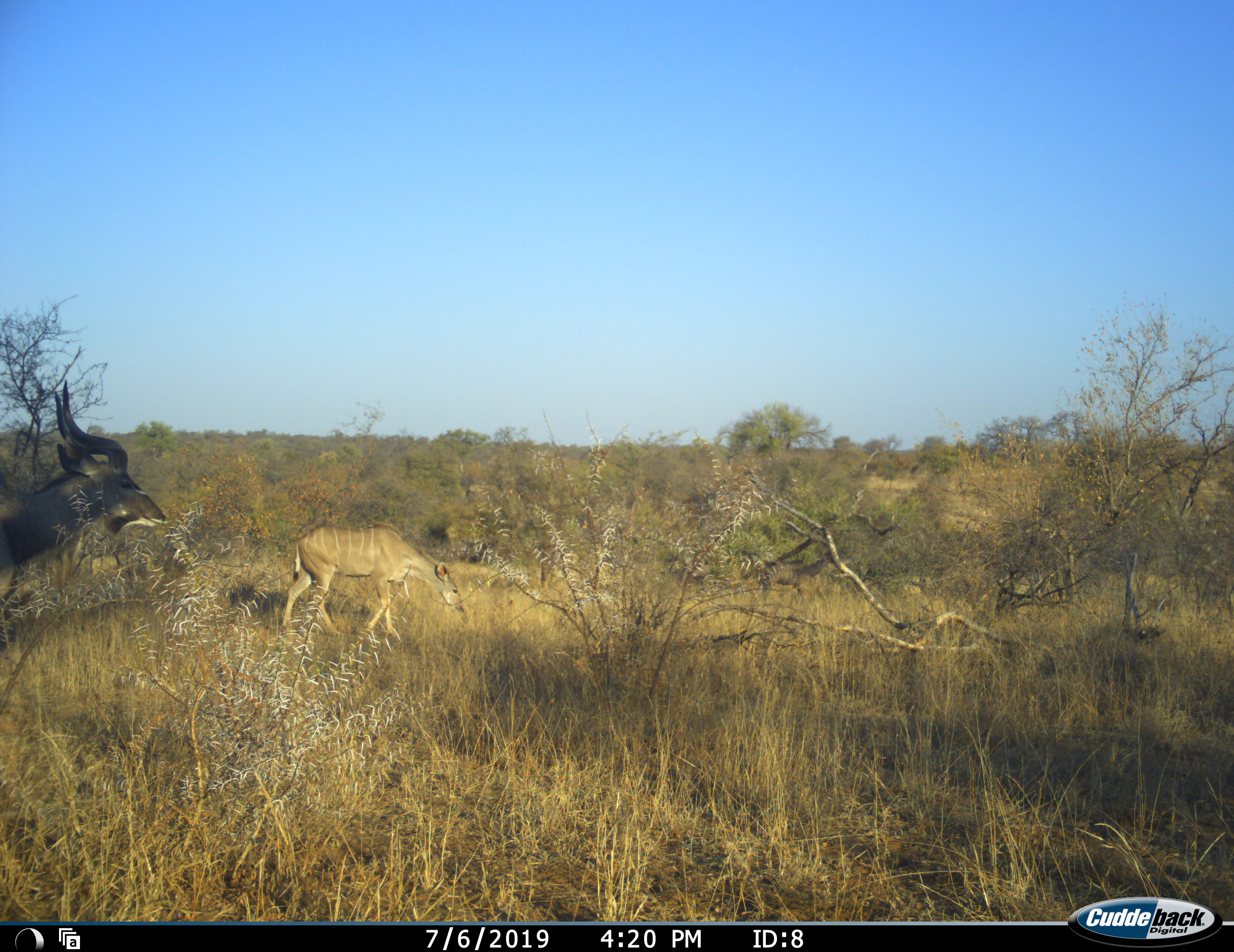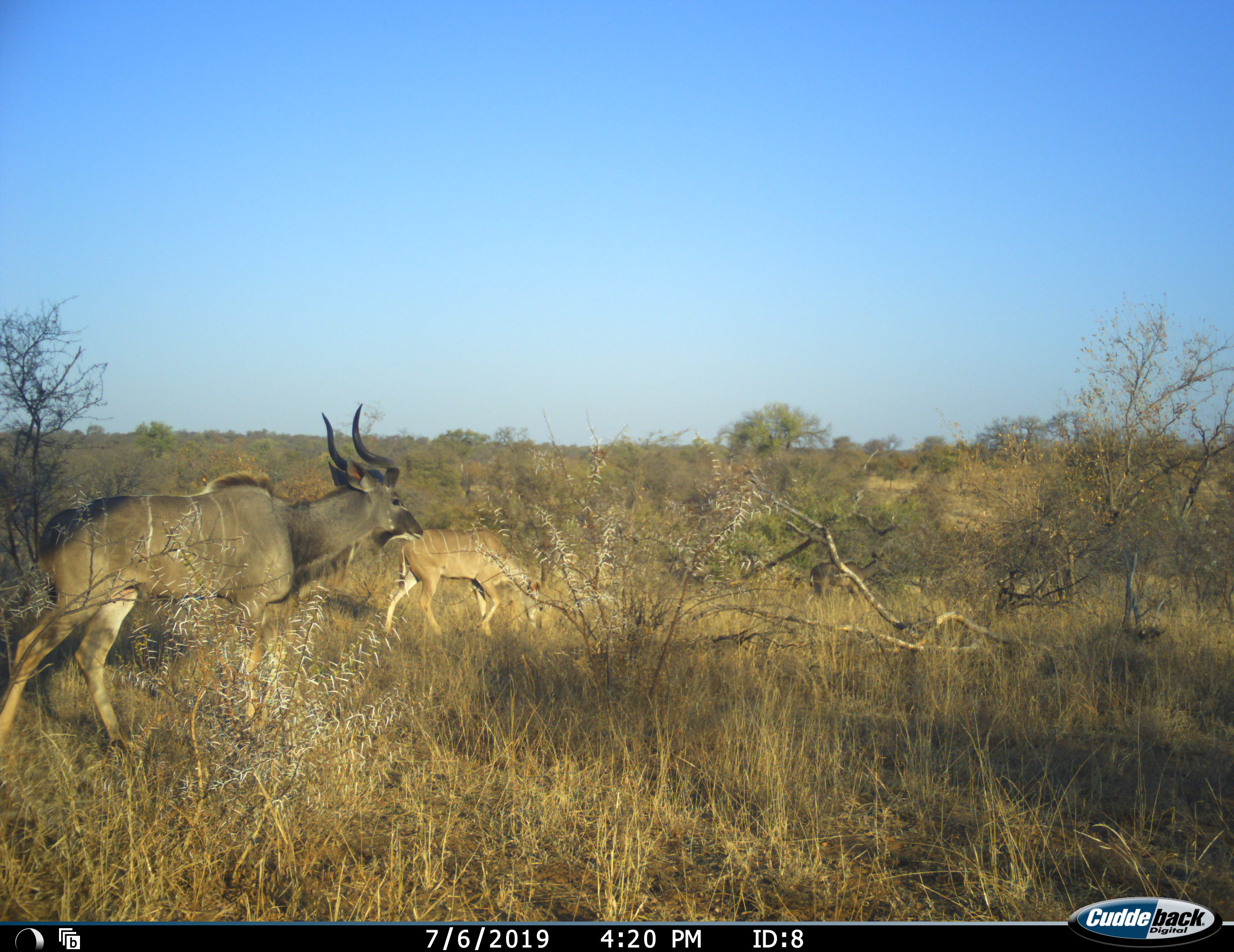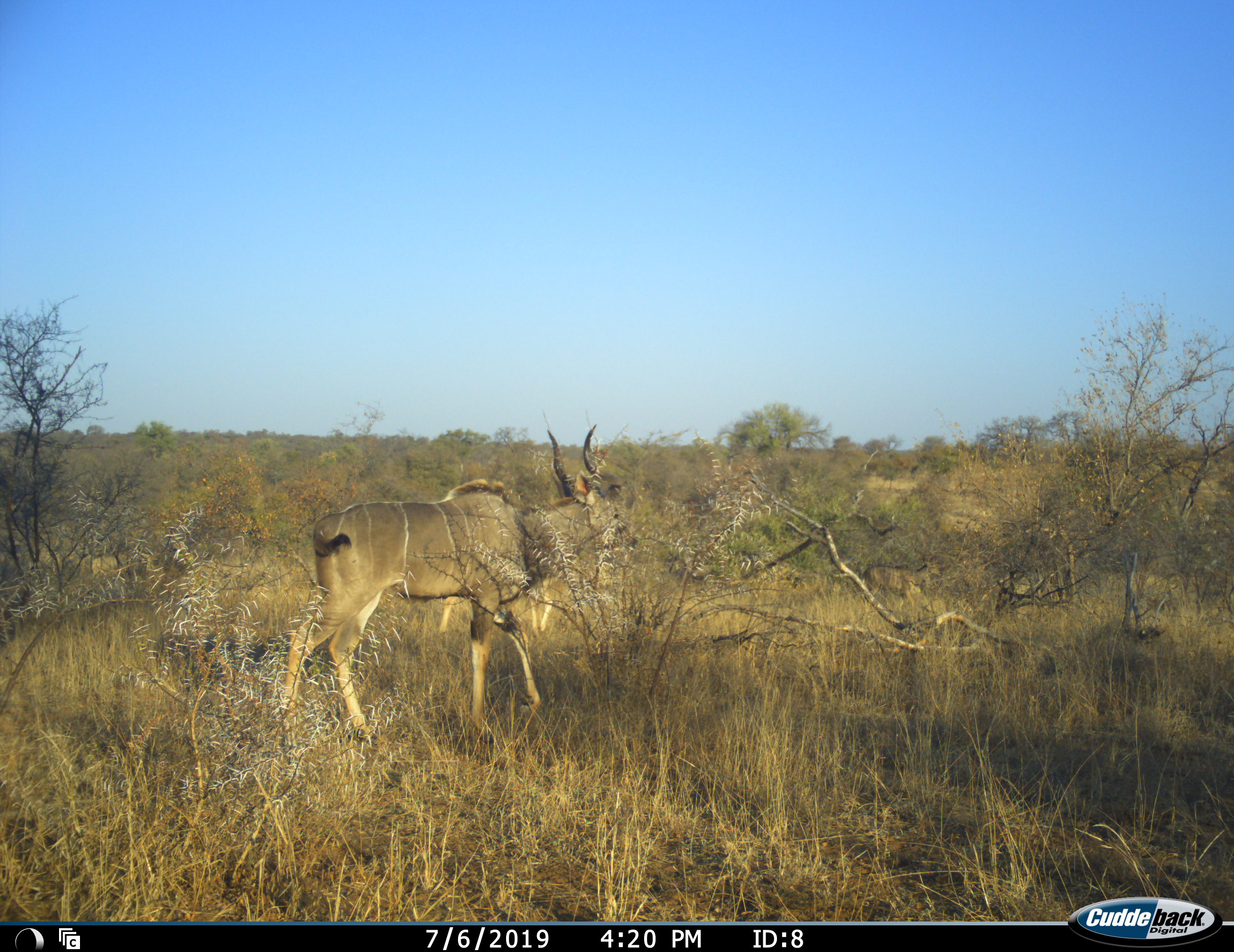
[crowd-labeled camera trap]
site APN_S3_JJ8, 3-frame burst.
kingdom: Animalia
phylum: Chordata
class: Mammalia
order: Artiodactyla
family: Bovidae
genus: Tragelaphus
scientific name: Tragelaphus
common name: kudu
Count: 3.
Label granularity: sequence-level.